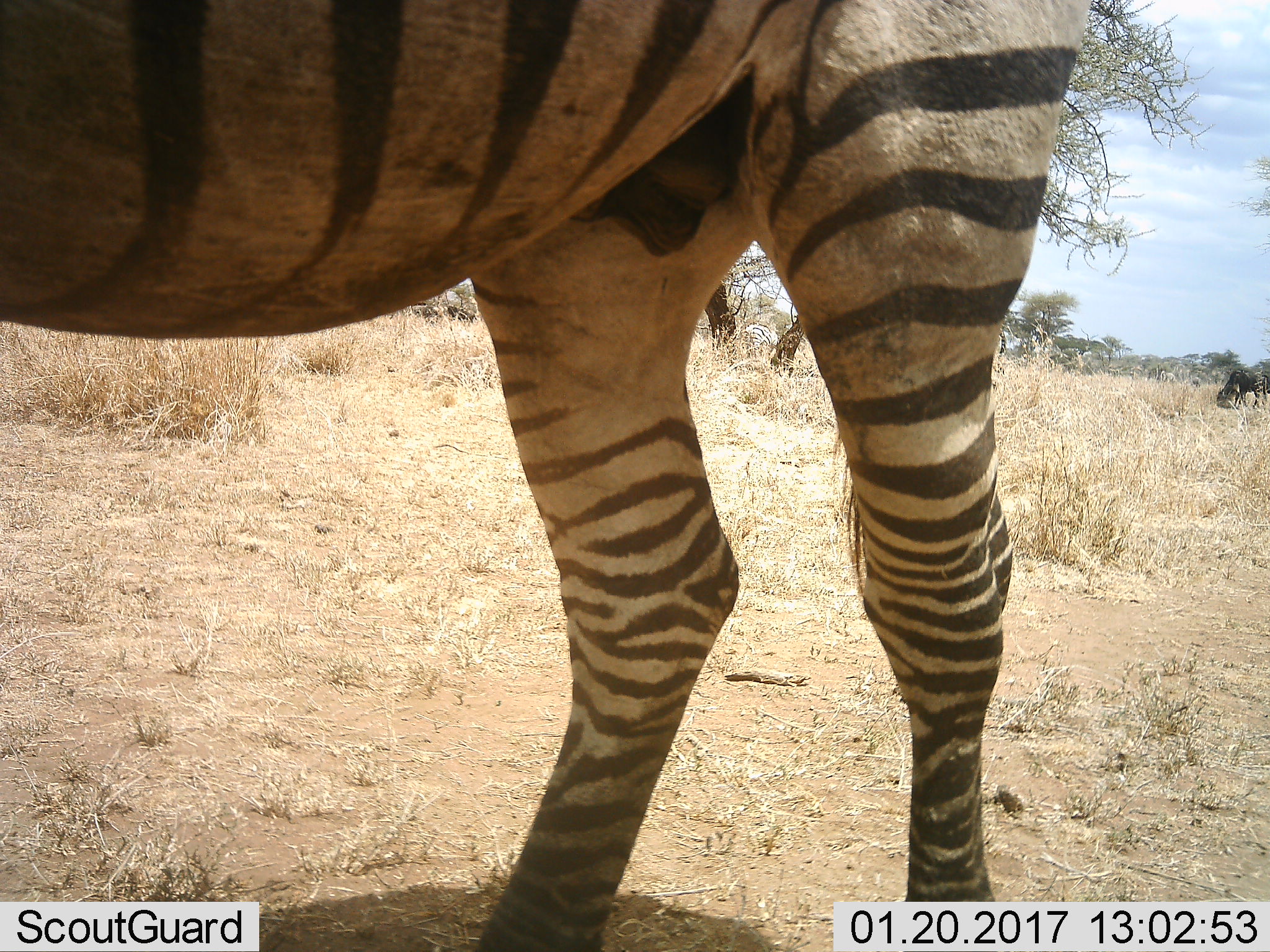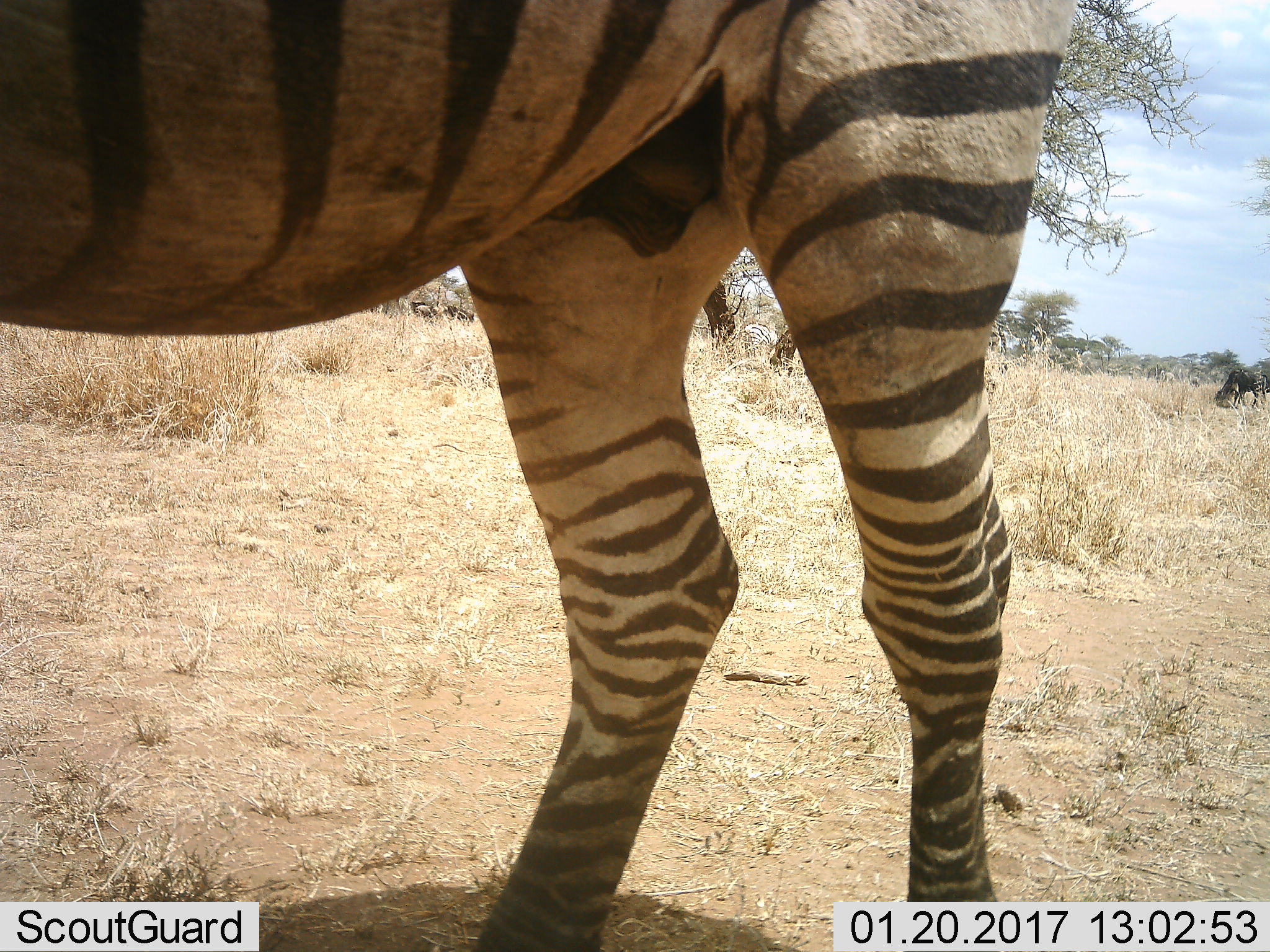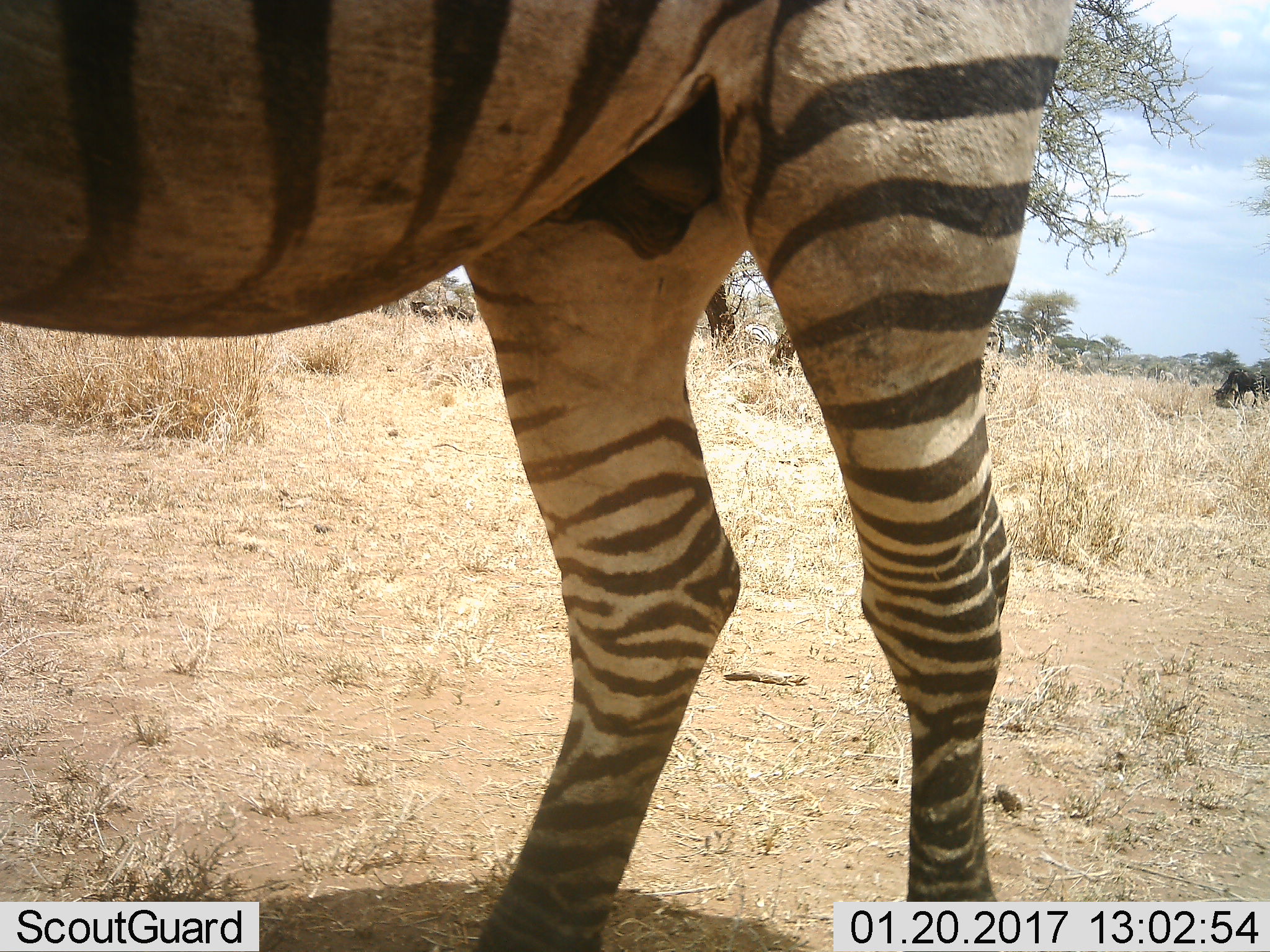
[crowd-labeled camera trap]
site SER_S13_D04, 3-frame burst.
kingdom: Animalia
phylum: Chordata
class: Mammalia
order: Perissodactyla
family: Equidae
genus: Equus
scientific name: Equus quagga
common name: plains zebra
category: zebraplains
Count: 2.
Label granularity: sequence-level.